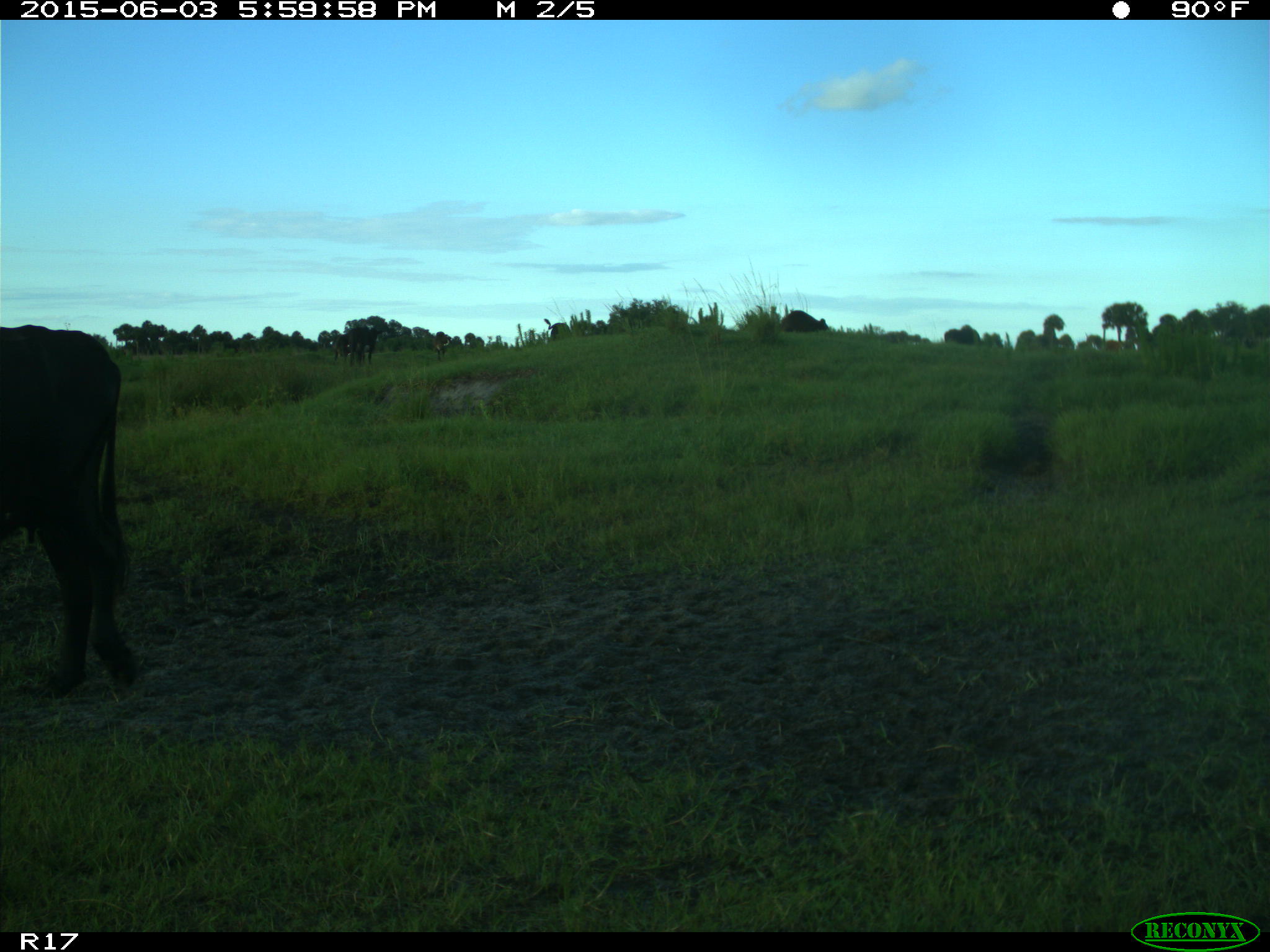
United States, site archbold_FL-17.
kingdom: Animalia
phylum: Chordata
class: Mammalia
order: Artiodactyla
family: Bovidae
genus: Bos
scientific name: Bos taurus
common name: domestic cow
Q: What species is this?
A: Bos taurus (domestic cow).